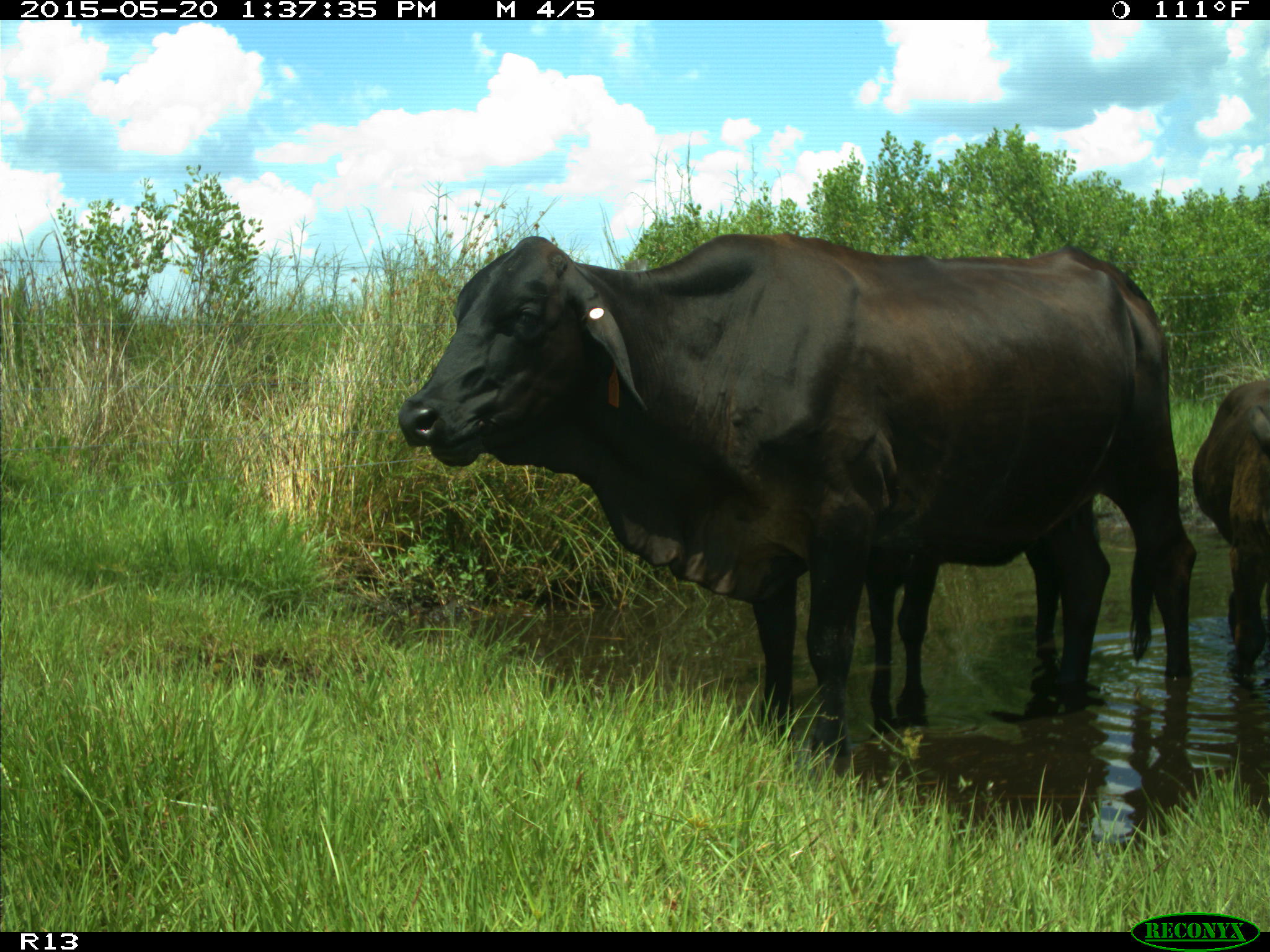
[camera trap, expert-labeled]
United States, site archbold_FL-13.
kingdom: Animalia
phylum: Chordata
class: Mammalia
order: Artiodactyla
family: Bovidae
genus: Bos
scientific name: Bos taurus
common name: domestic cow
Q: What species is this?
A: Bos taurus (domestic cow).